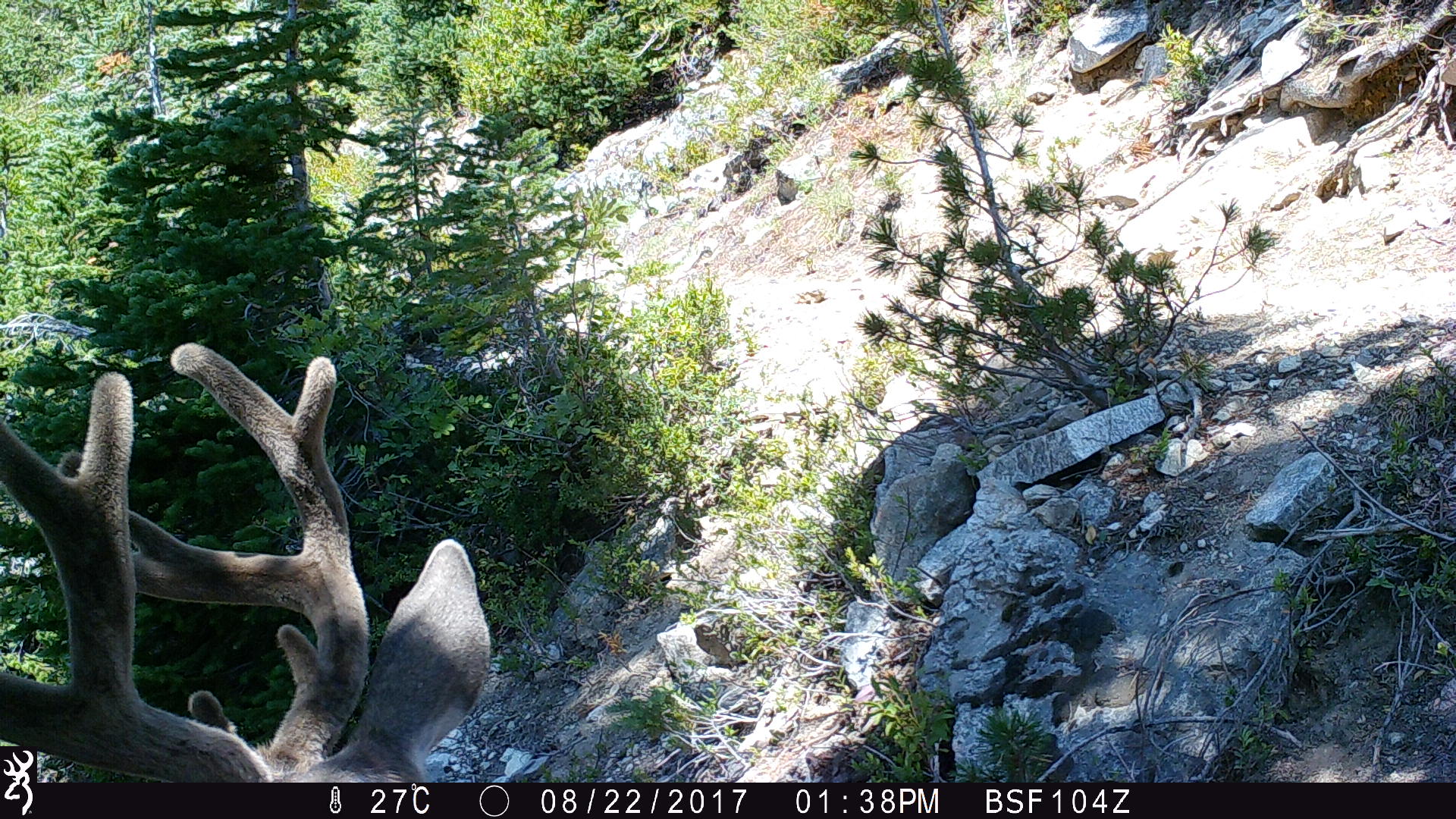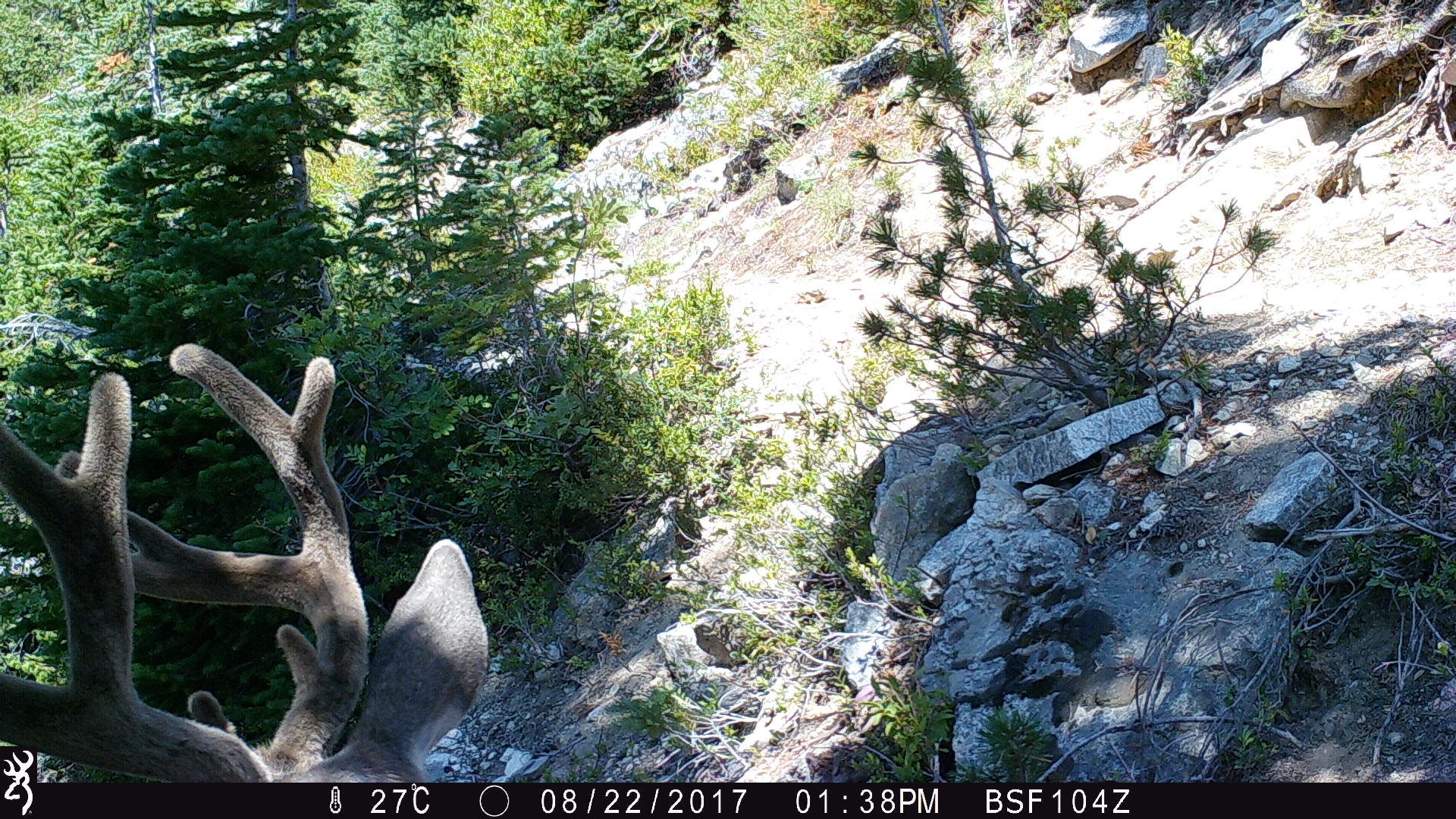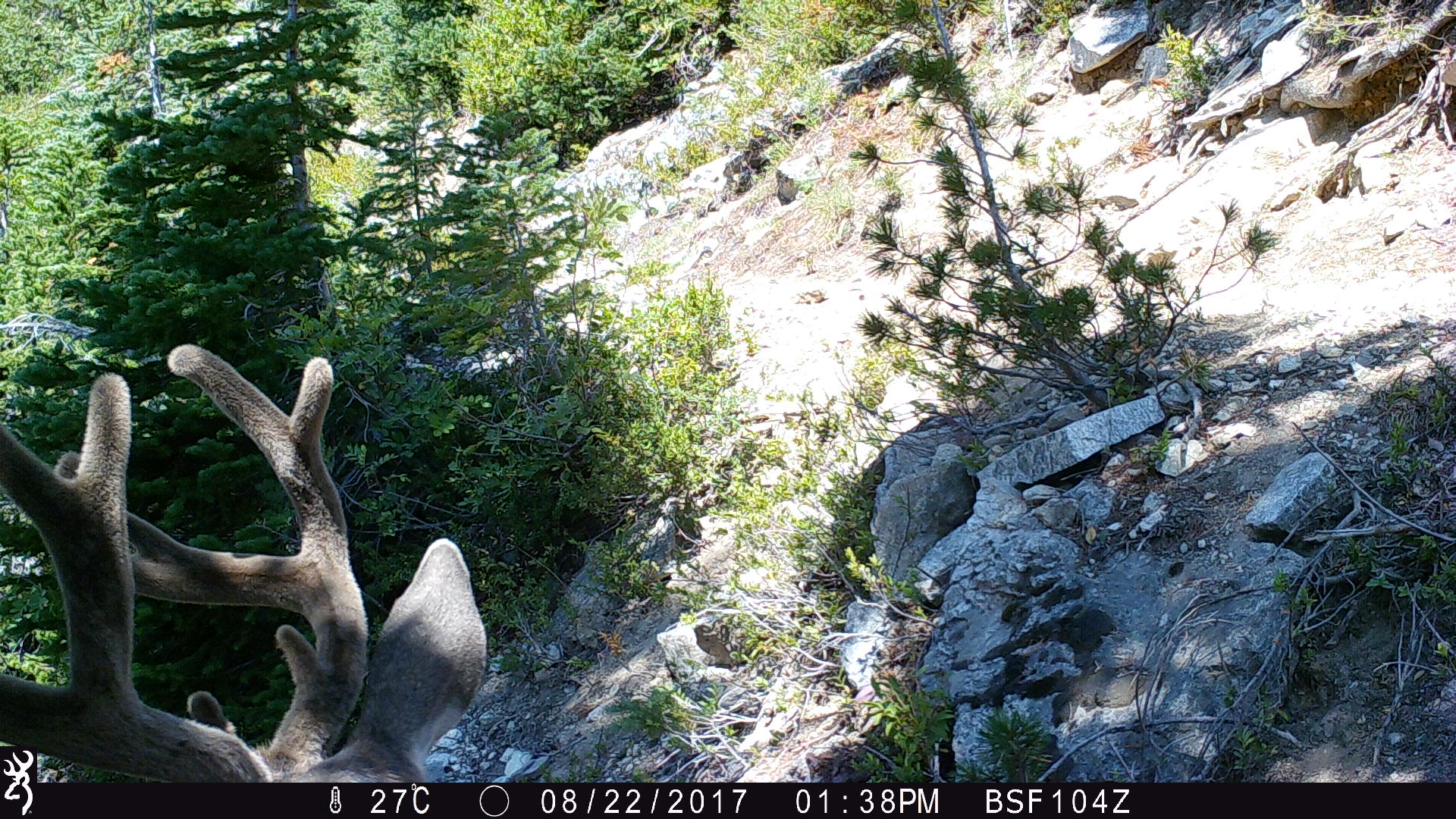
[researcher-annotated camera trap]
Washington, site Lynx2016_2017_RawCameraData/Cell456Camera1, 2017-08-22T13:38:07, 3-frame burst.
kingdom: Animalia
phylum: Chordata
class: Mammalia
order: Artiodactyla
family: Cervidae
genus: Odocoileus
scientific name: Odocoileus hemionus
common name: mule deer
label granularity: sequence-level